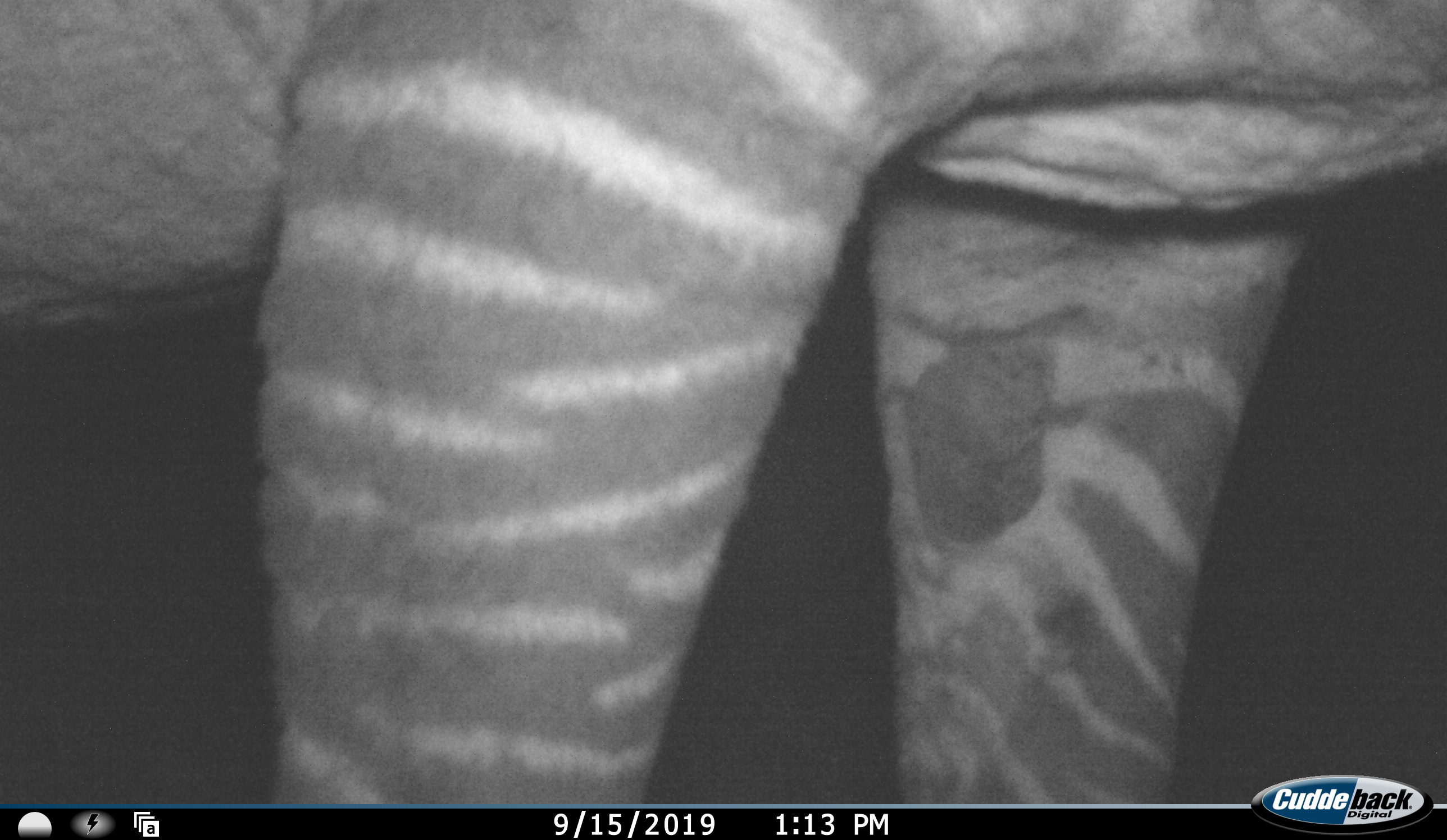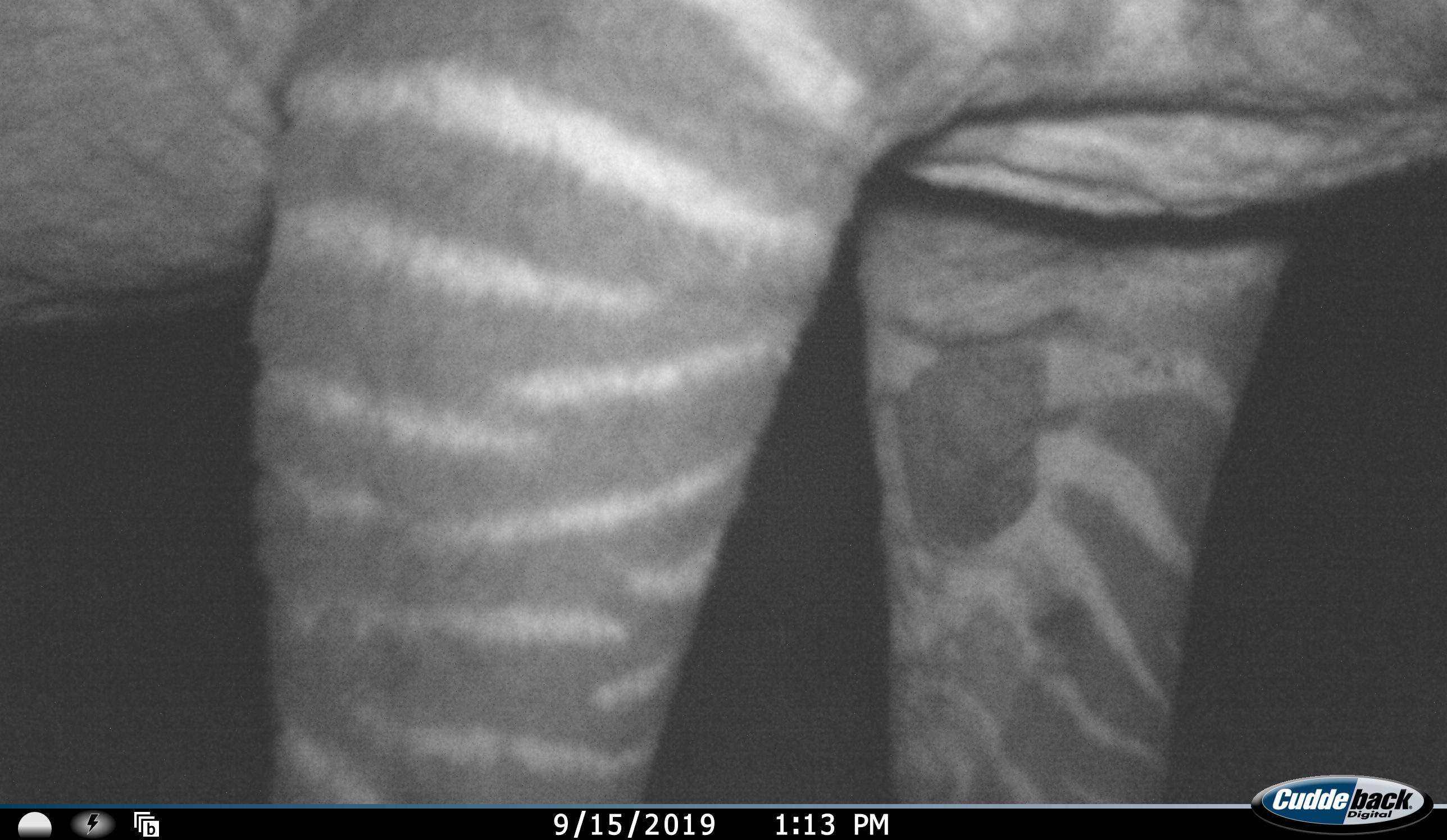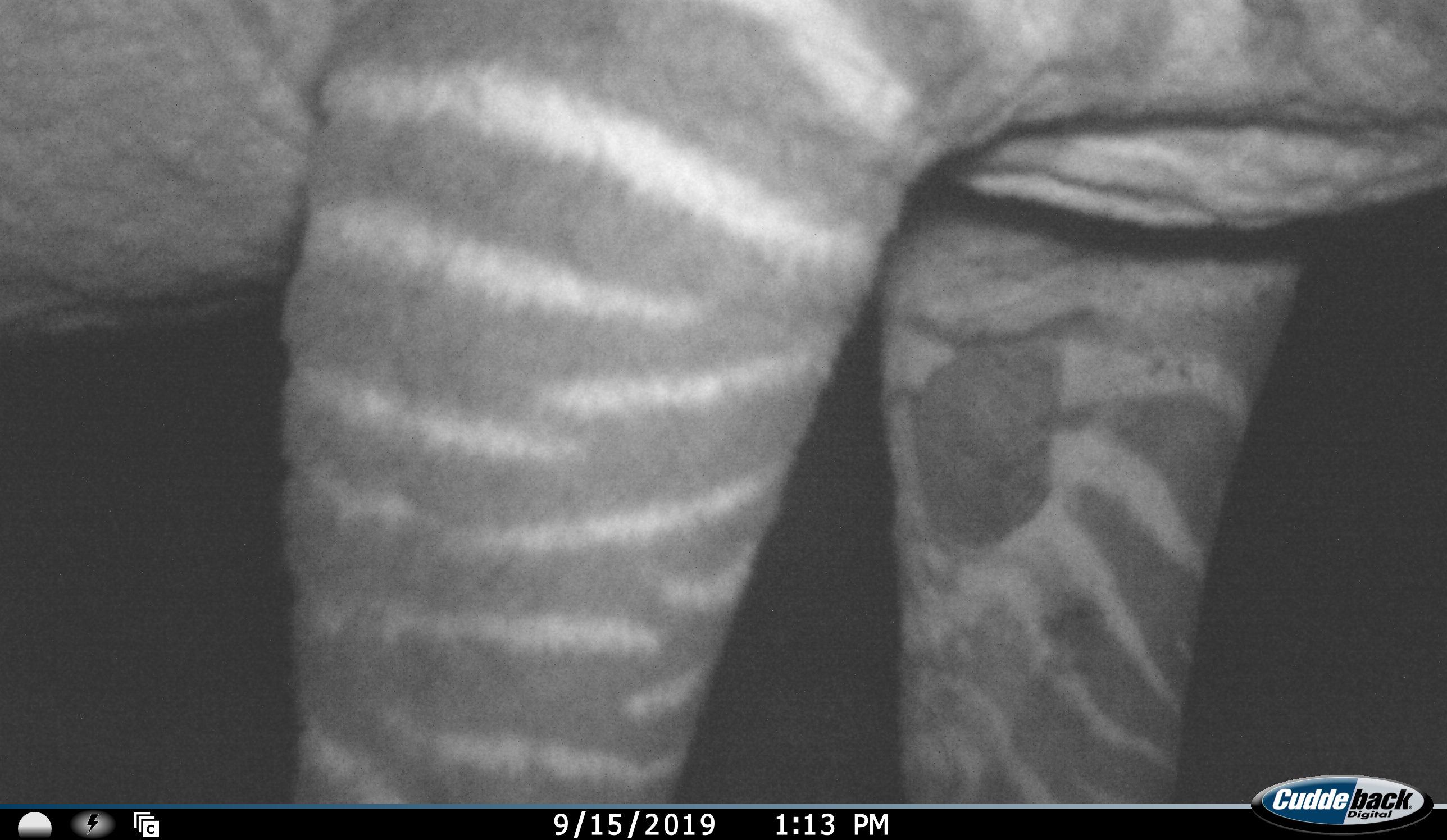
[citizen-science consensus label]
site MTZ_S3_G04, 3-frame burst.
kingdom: Animalia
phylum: Chordata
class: Mammalia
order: Perissodactyla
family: Equidae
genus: Equus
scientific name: Equus zebra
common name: mountain zebra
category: zebramountain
Zebramountain (mountain zebra) (Equus zebra), count 1. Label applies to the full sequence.